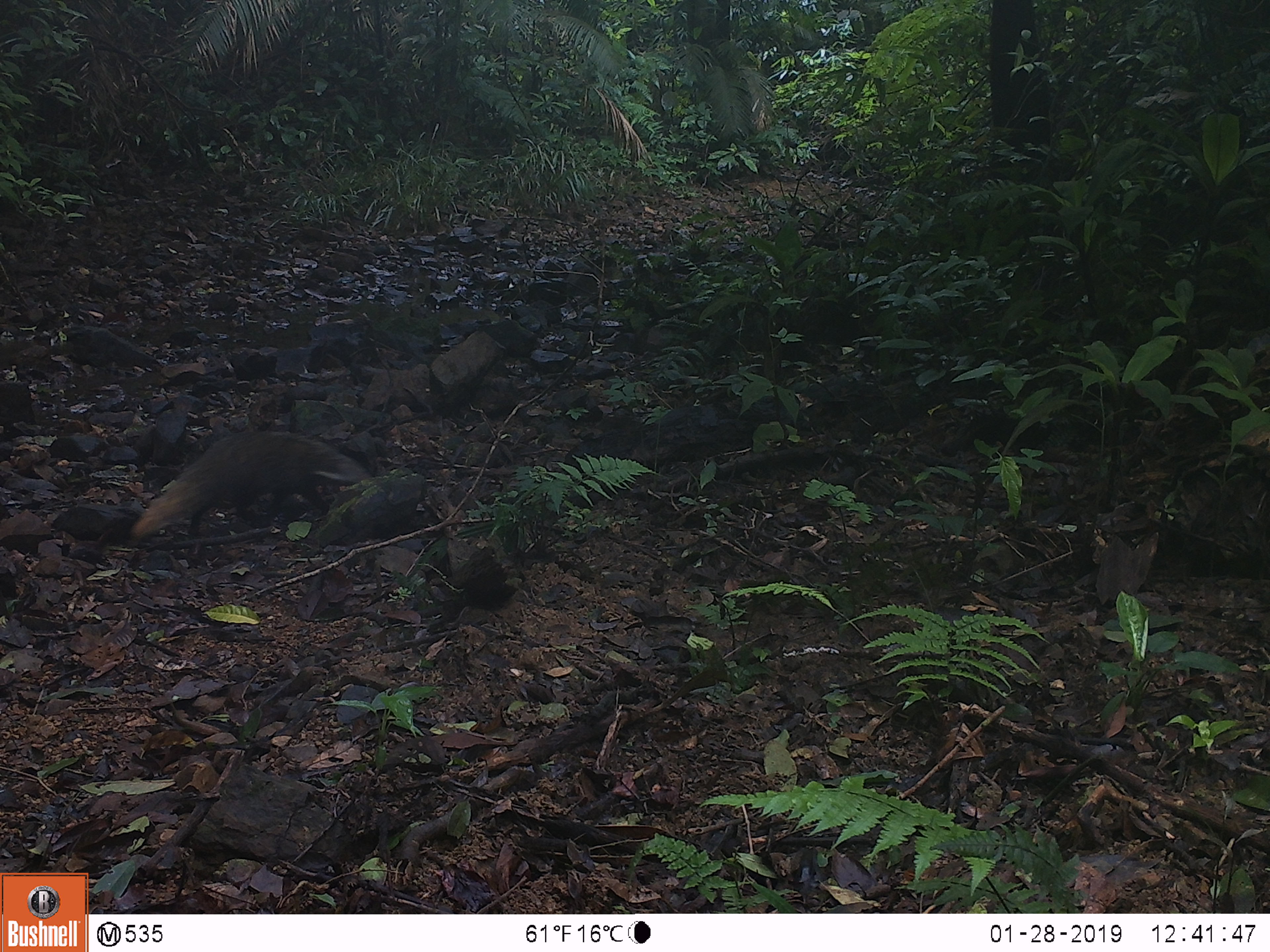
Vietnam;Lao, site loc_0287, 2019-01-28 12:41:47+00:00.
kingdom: Animalia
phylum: Chordata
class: Mammalia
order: Carnivora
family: Herpestidae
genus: Urva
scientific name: Urva urva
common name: crab-eating mongoose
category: crab eating mongoose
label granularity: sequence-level